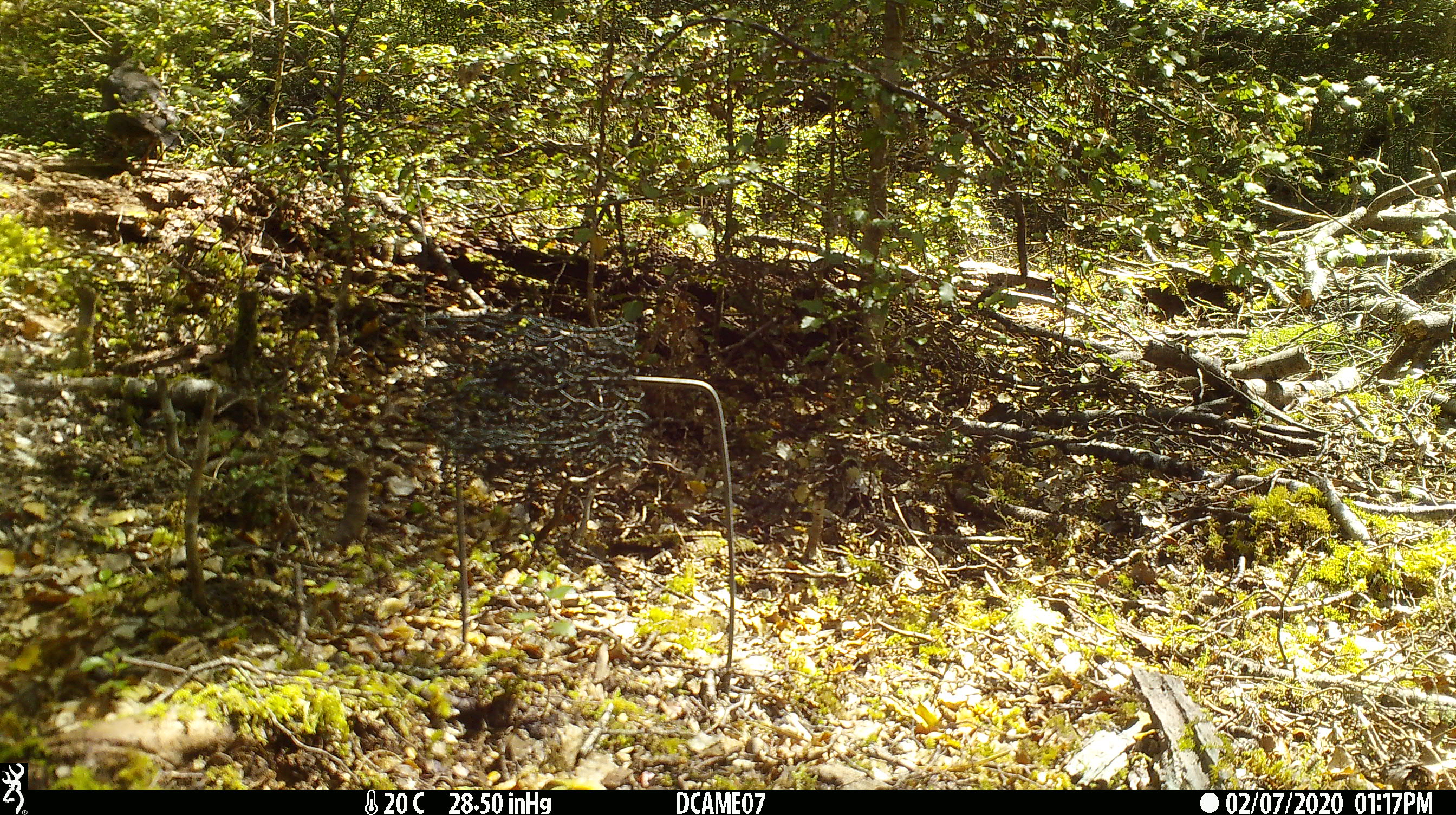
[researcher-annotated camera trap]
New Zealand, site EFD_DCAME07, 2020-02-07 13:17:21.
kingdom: Animalia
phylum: Chordata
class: Aves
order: Passeriformes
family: Turdidae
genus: Turdus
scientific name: Turdus merula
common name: eurasian blackbird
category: blackbird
Blackbird (eurasian blackbird) (Turdus merula).